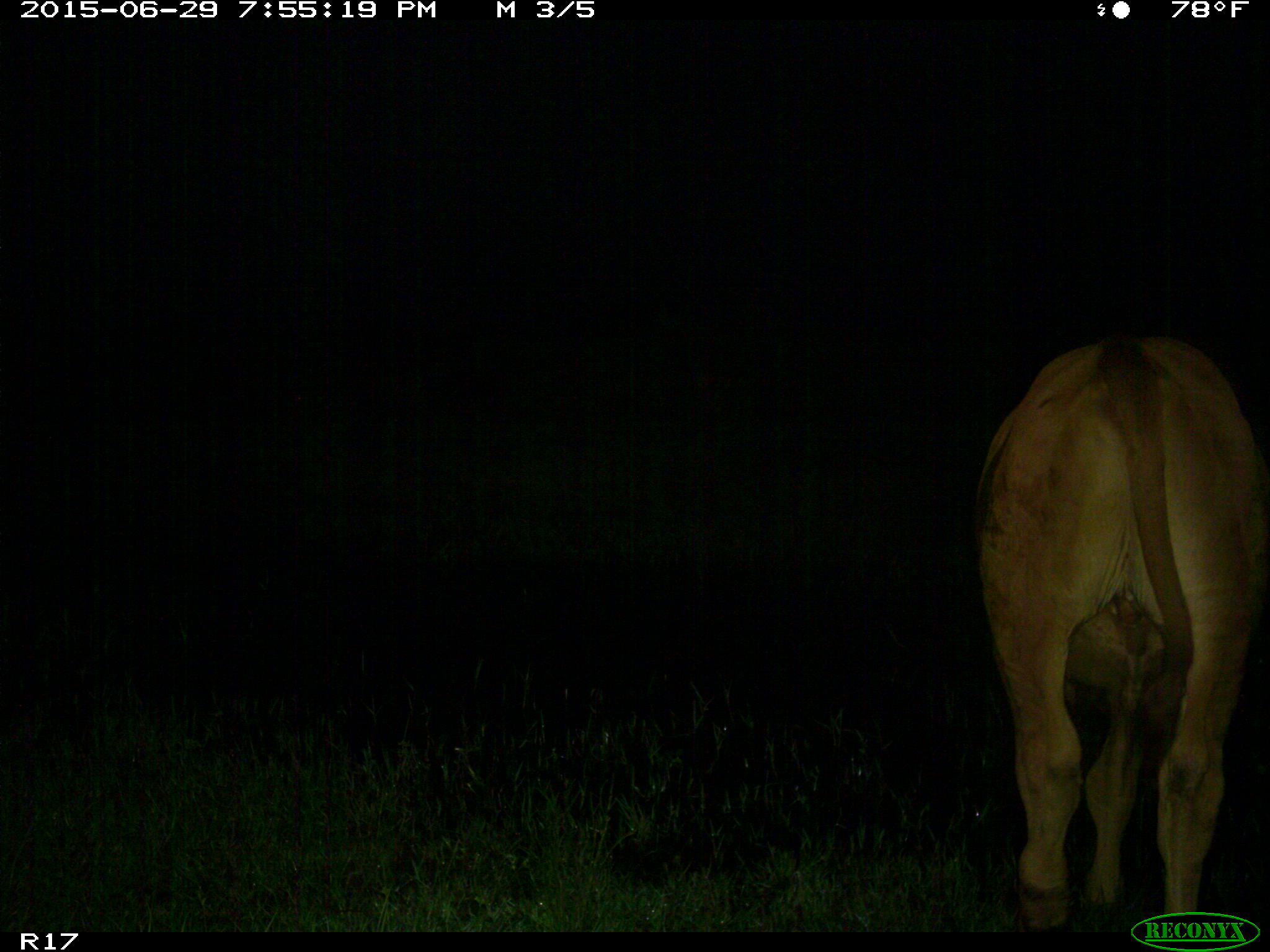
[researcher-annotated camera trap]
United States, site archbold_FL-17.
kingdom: Animalia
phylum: Chordata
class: Mammalia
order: Artiodactyla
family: Bovidae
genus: Bos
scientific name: Bos taurus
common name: domestic cow